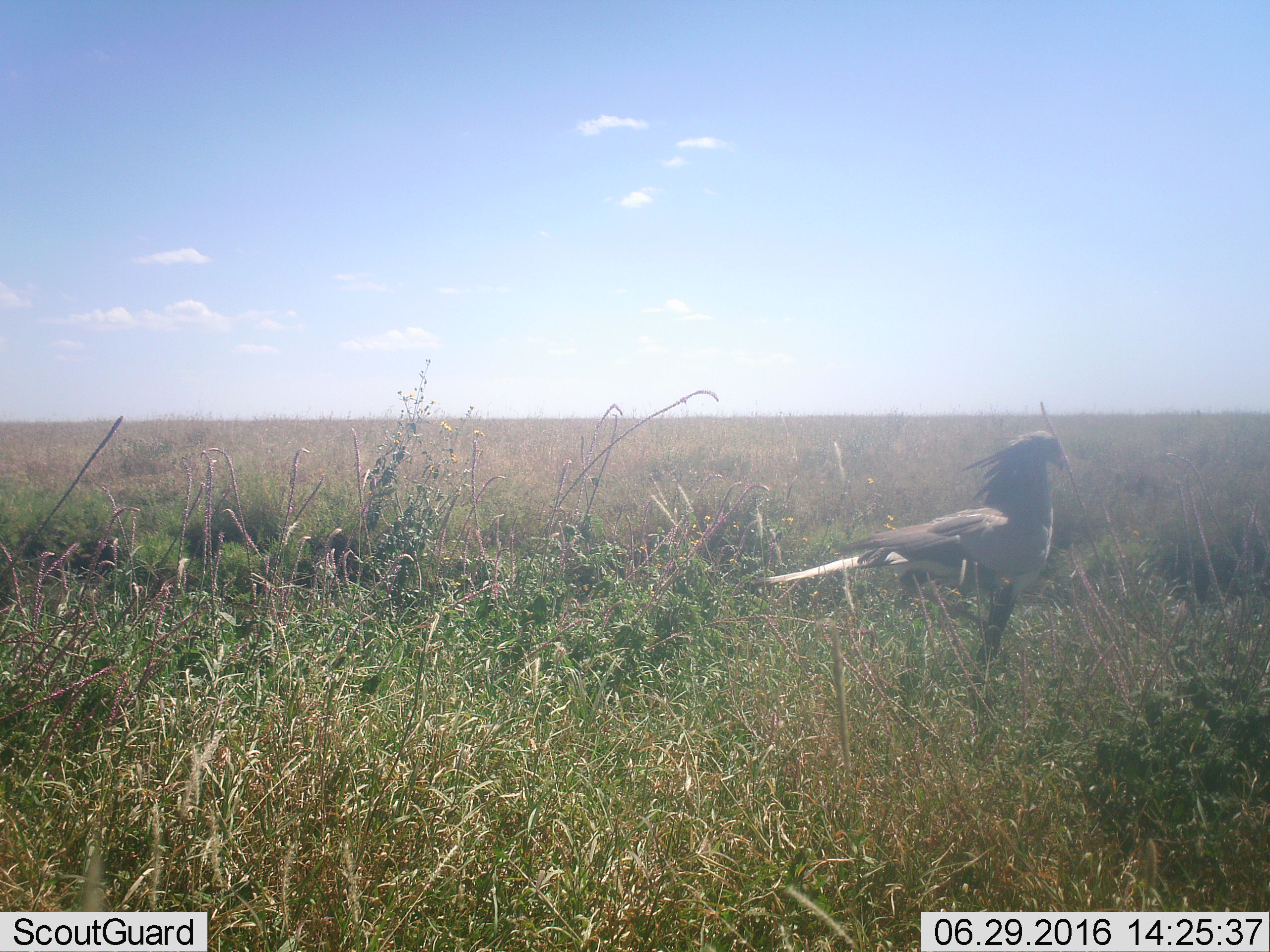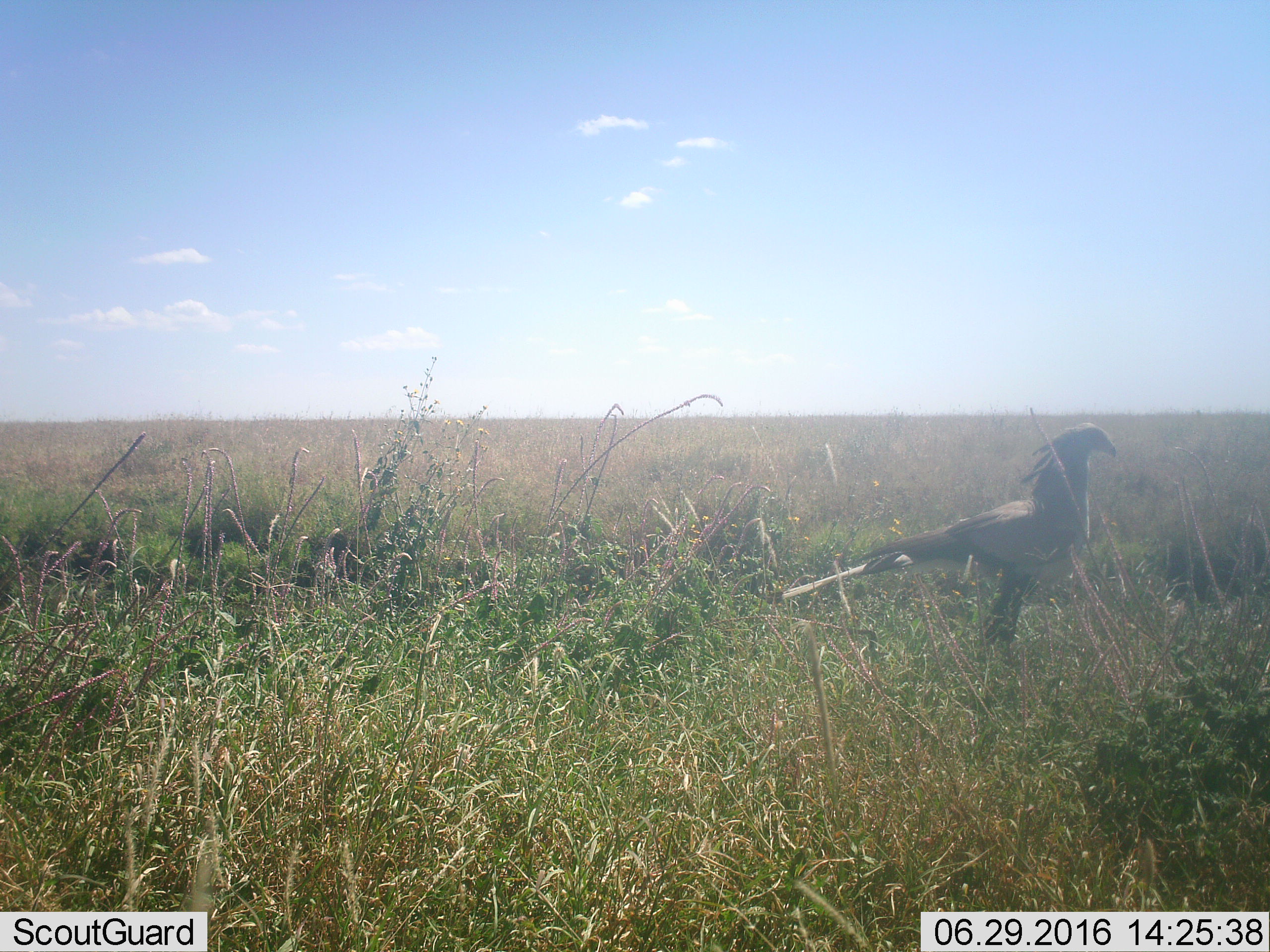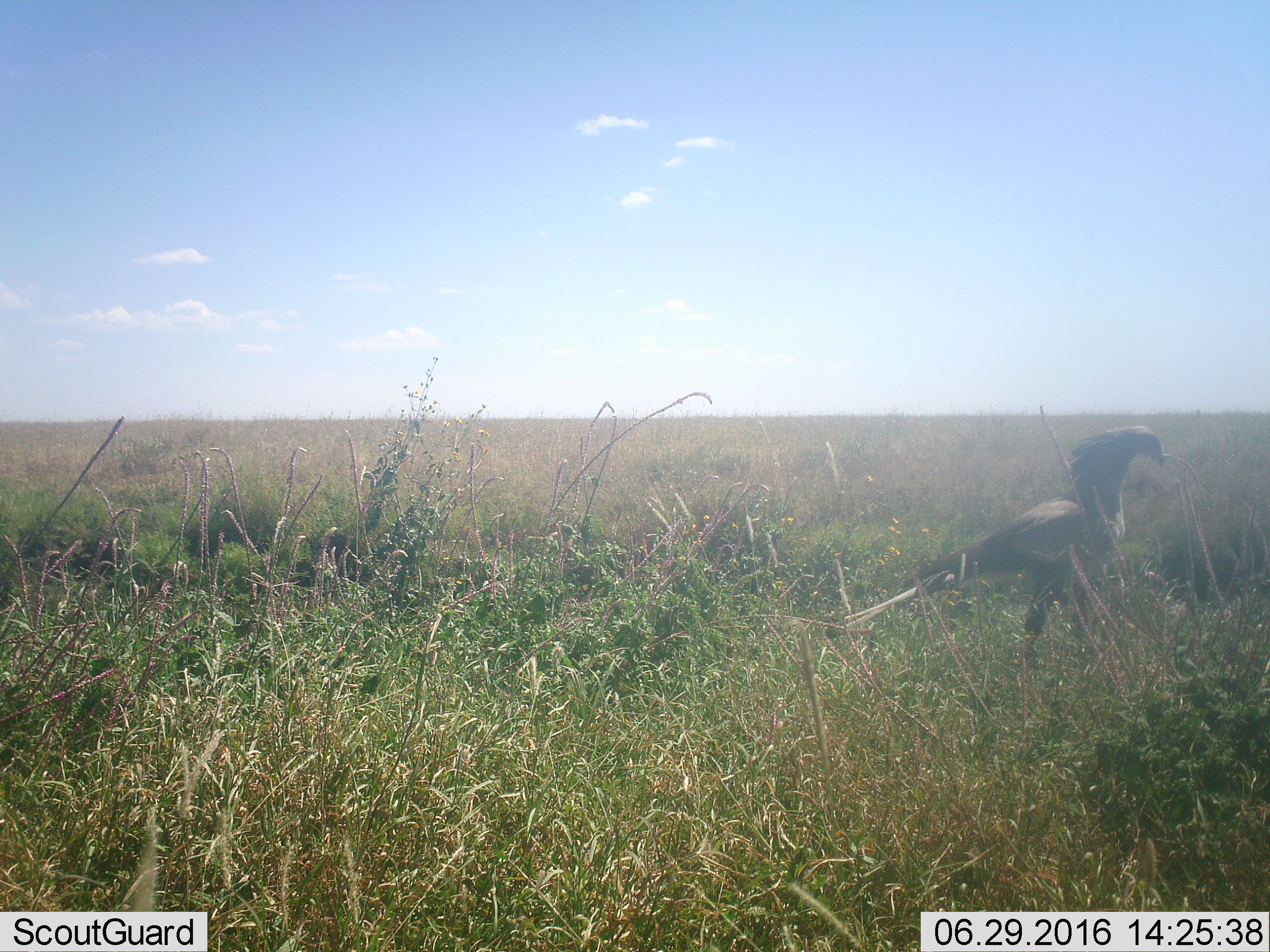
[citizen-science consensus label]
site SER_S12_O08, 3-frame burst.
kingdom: Animalia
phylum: Chordata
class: Aves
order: Accipitriformes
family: Sagittariidae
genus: Sagittarius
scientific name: Sagittarius serpentarius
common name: secretarybird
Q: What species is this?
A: Secretarybird (Sagittarius serpentarius).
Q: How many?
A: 1.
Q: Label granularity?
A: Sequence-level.